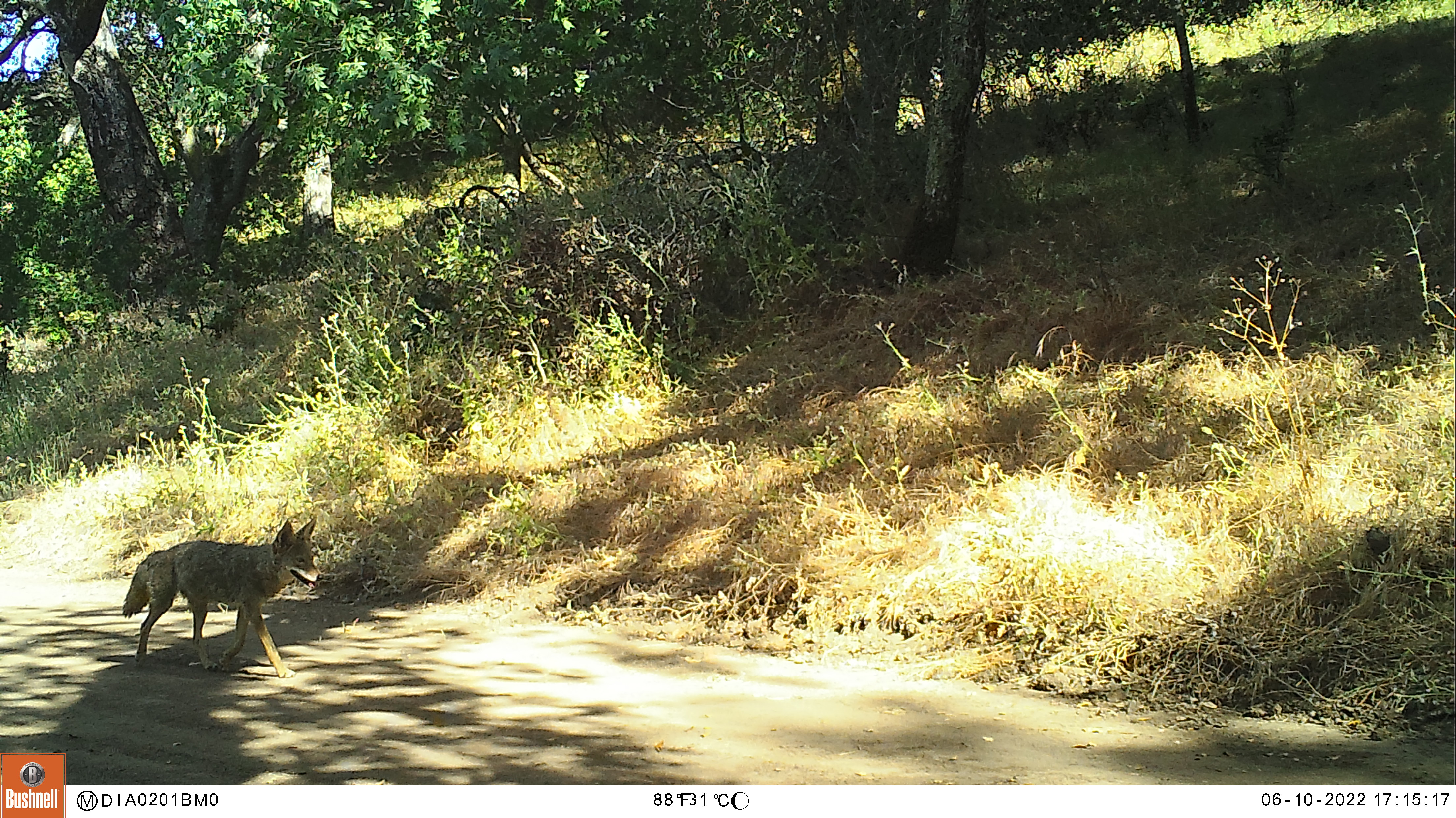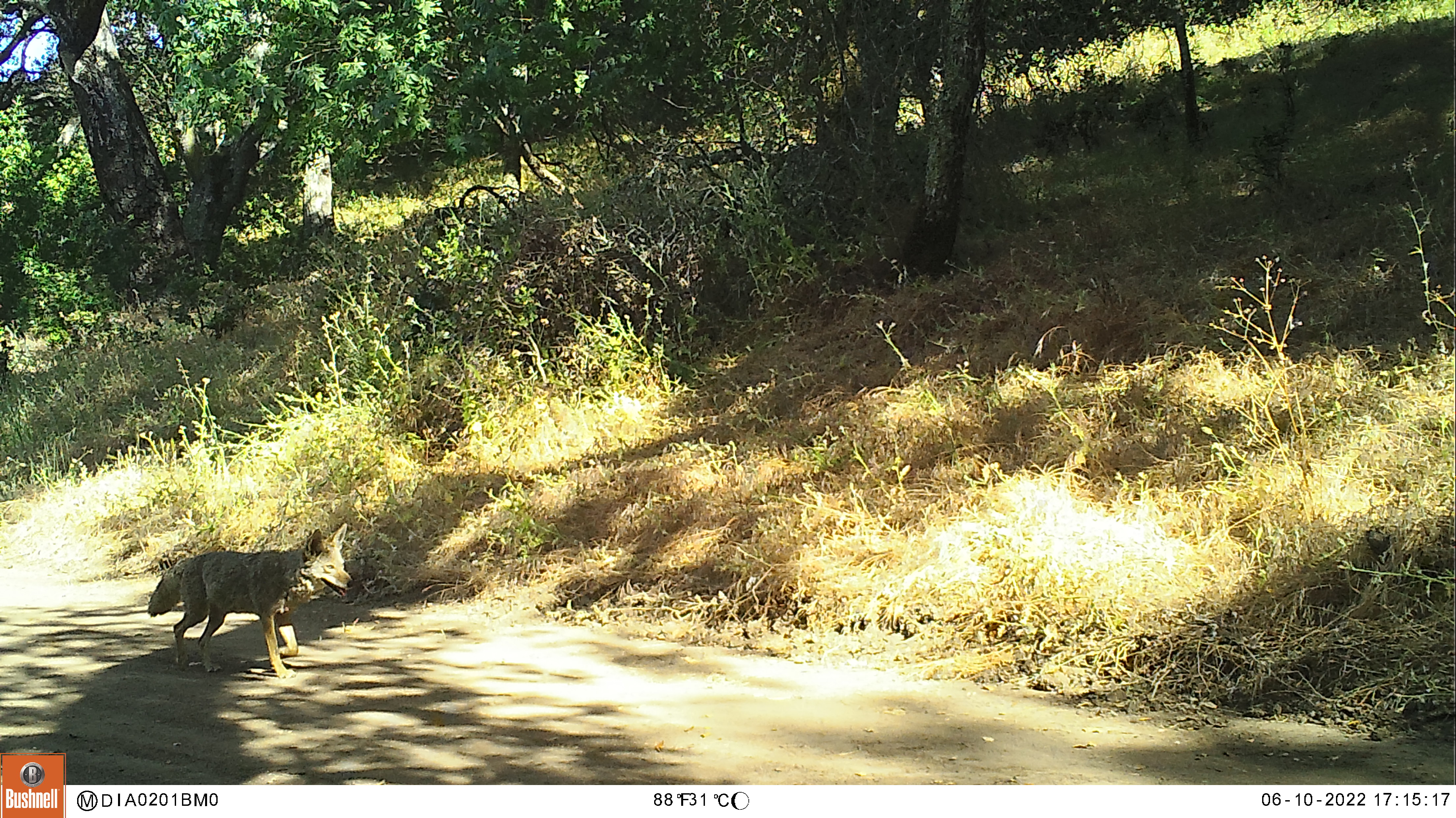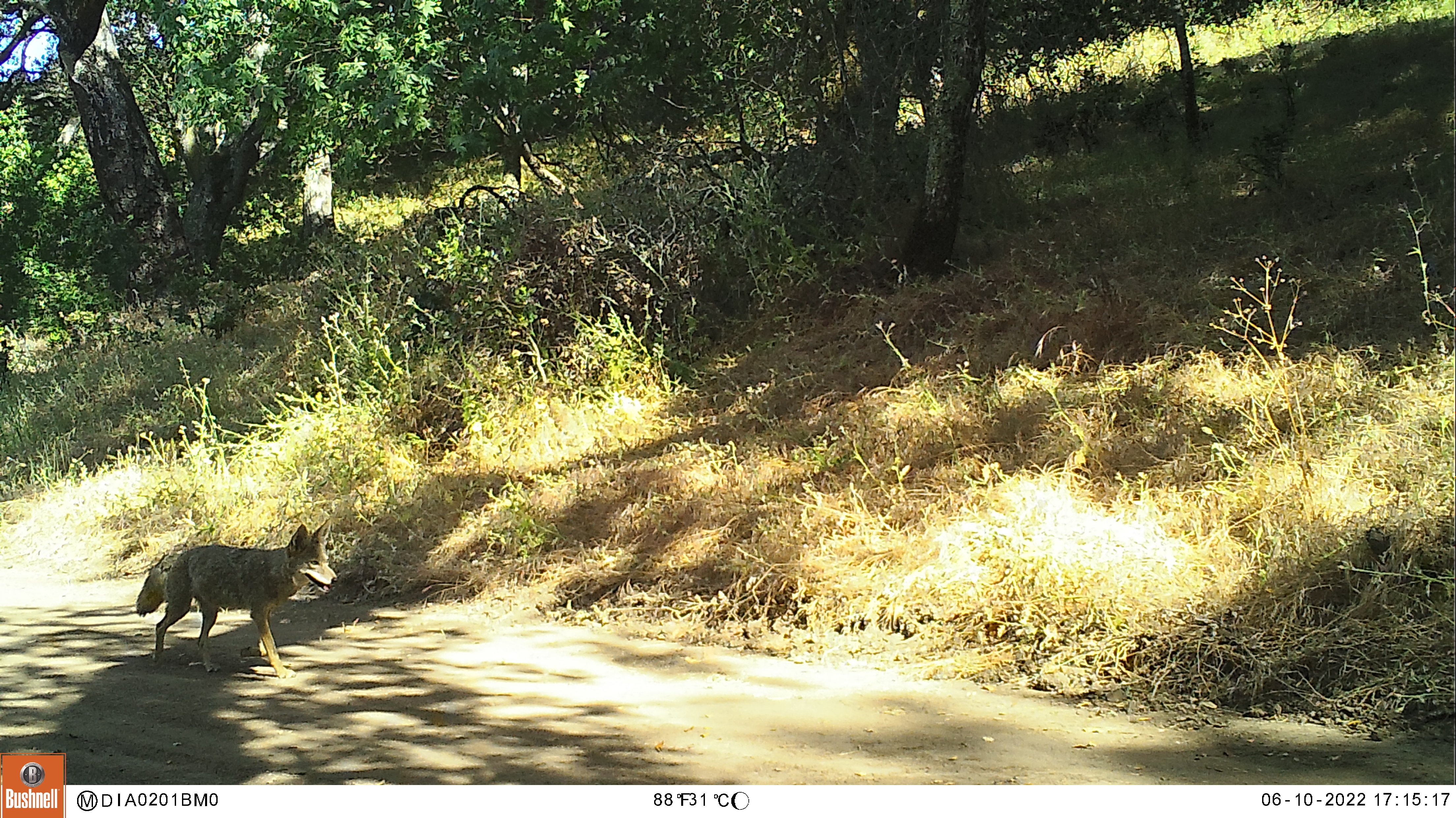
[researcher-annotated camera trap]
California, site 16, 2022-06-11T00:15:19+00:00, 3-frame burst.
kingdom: Animalia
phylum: Chordata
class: Mammalia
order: Carnivora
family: Canidae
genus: Canis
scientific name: Canis latrans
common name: coyote